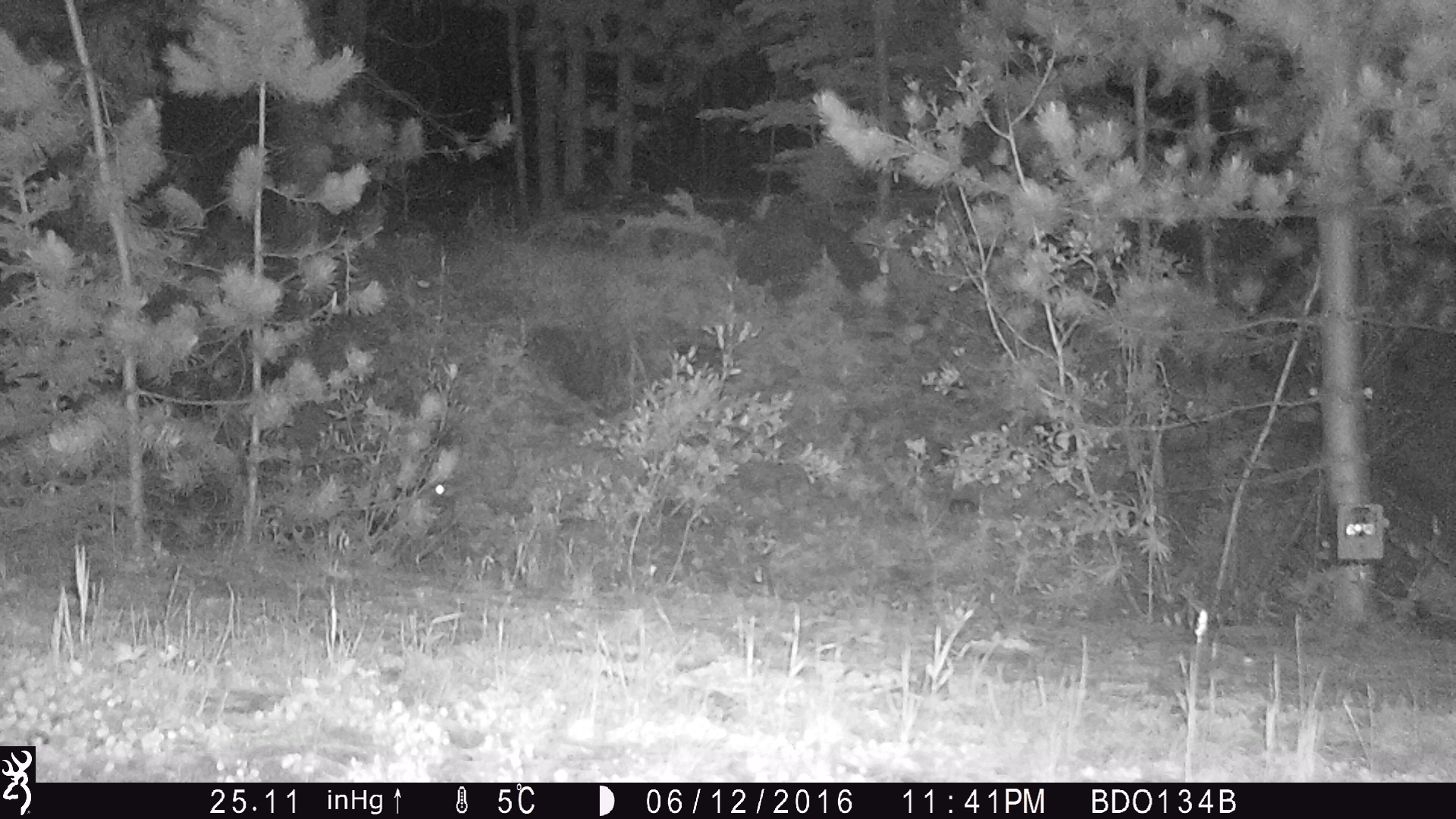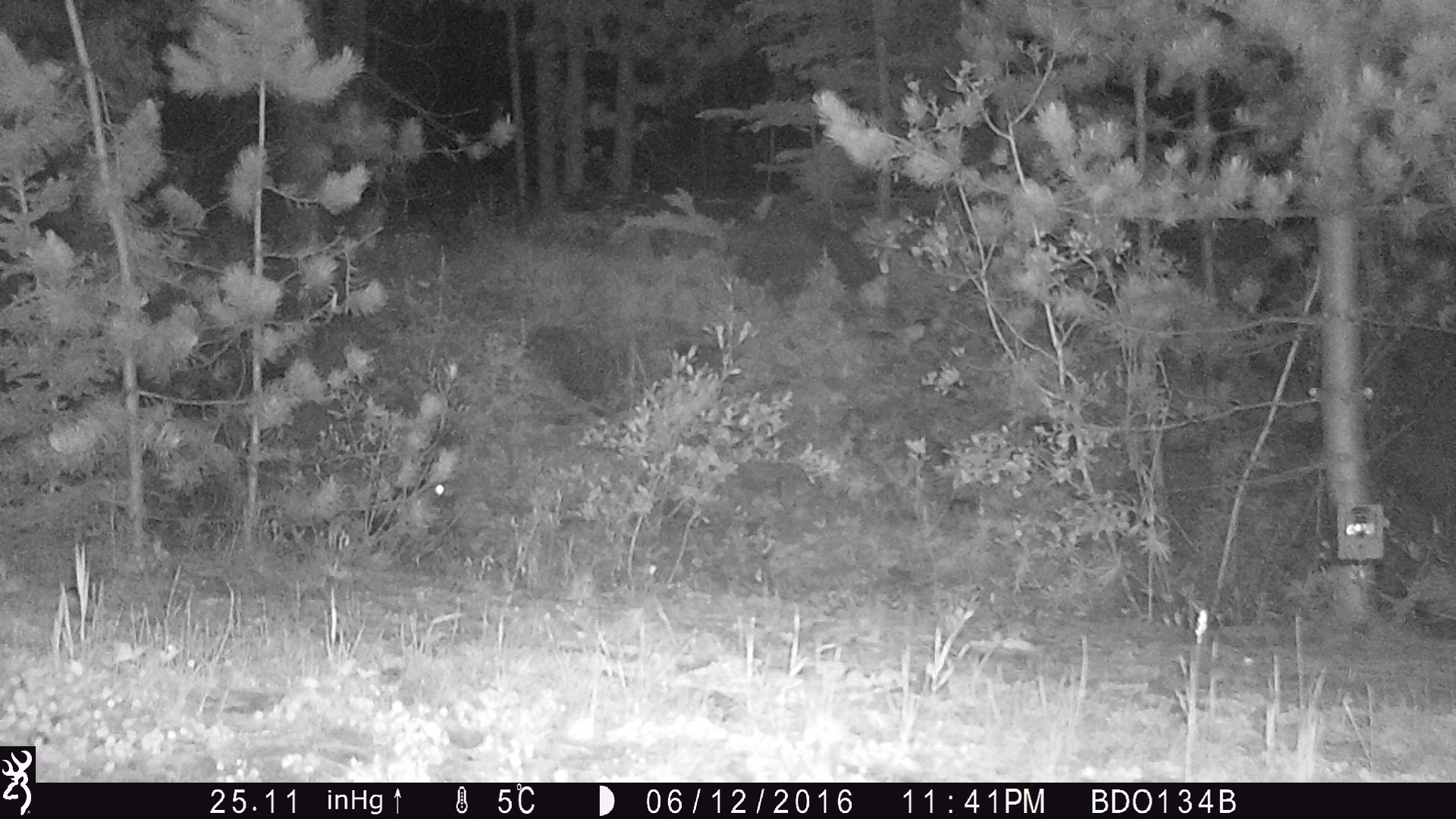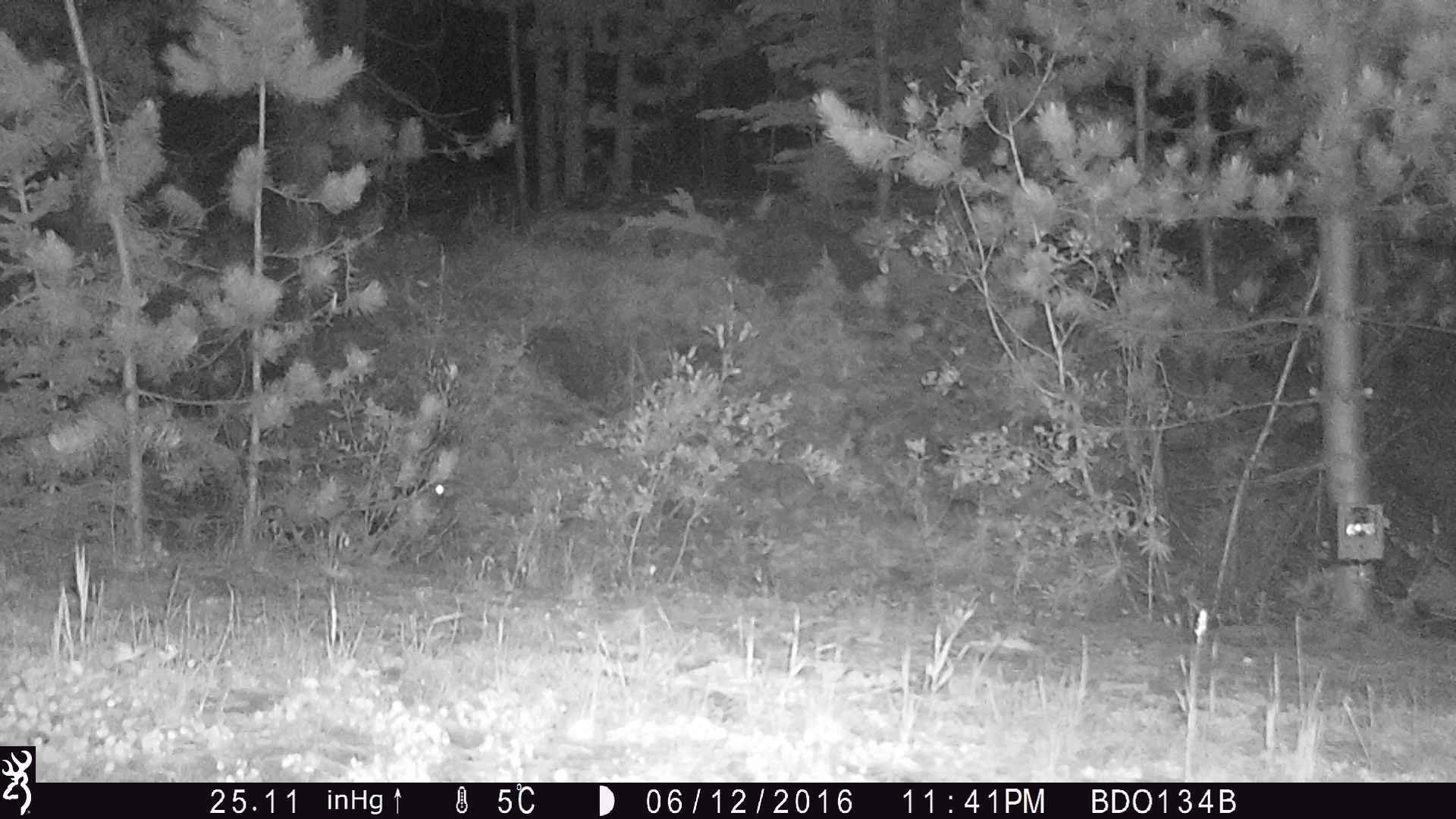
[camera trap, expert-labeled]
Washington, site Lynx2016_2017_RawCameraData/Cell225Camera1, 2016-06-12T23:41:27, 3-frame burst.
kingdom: Animalia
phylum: Chordata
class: Mammalia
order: Lagomorpha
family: Leporidae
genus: Lepus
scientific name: Lepus americanus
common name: snowshoe hare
Lepus americanus (snowshoe hare). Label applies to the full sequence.